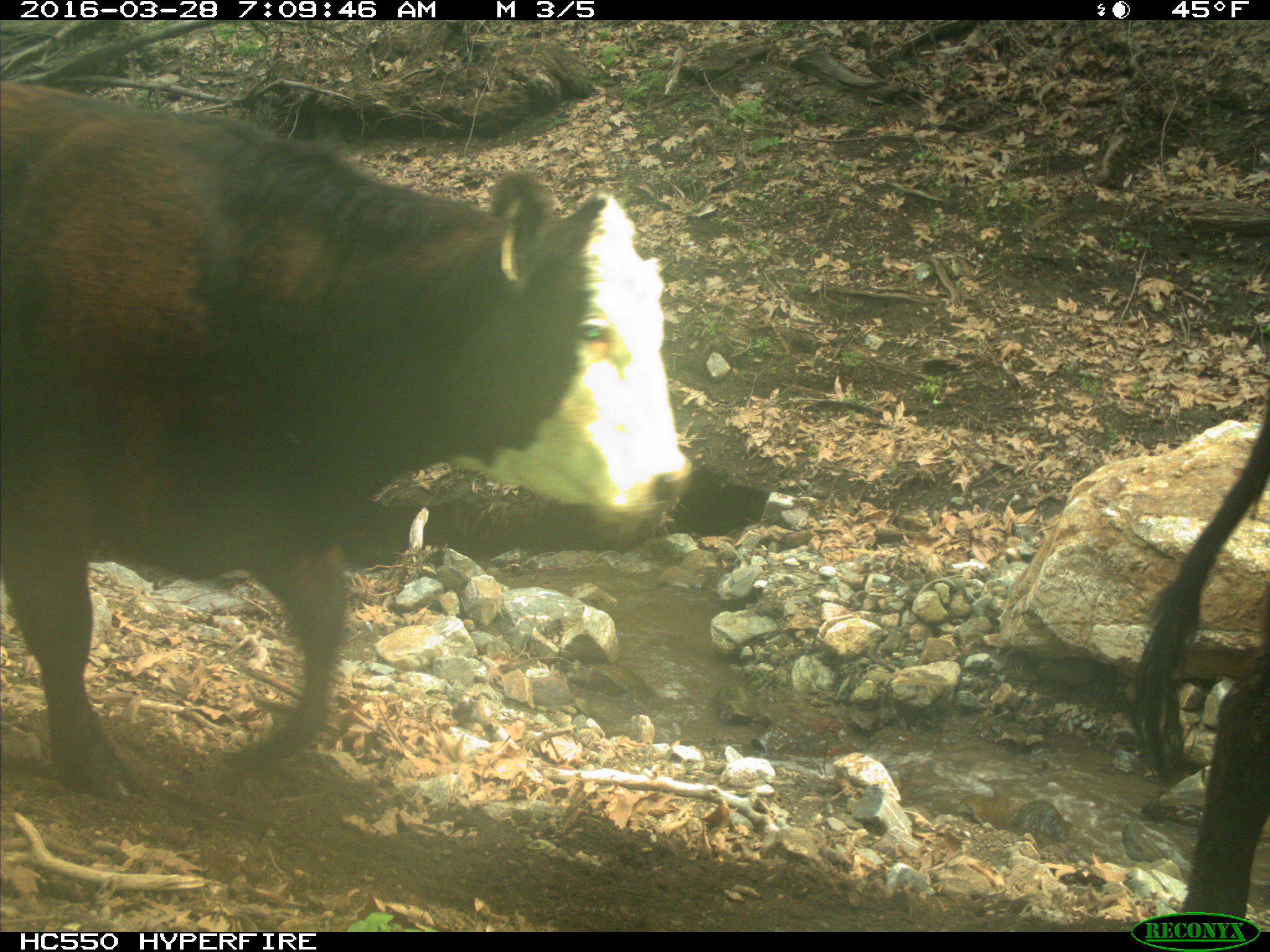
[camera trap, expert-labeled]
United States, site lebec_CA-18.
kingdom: Animalia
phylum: Chordata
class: Mammalia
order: Artiodactyla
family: Bovidae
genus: Bos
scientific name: Bos taurus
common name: domestic cow